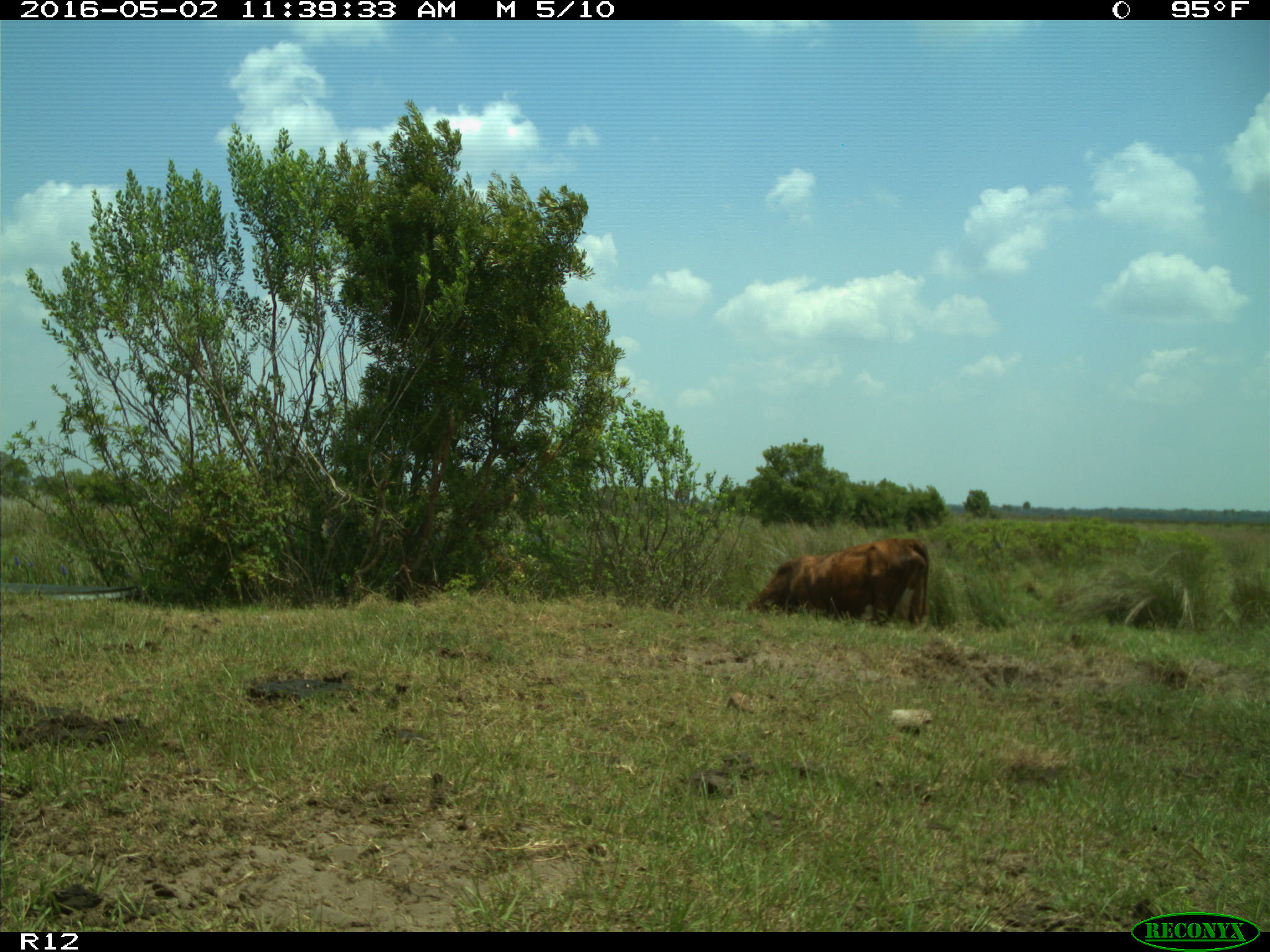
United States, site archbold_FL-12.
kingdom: Animalia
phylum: Chordata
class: Mammalia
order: Artiodactyla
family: Bovidae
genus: Bos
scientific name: Bos taurus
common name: domestic cow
Bos taurus (domestic cow).